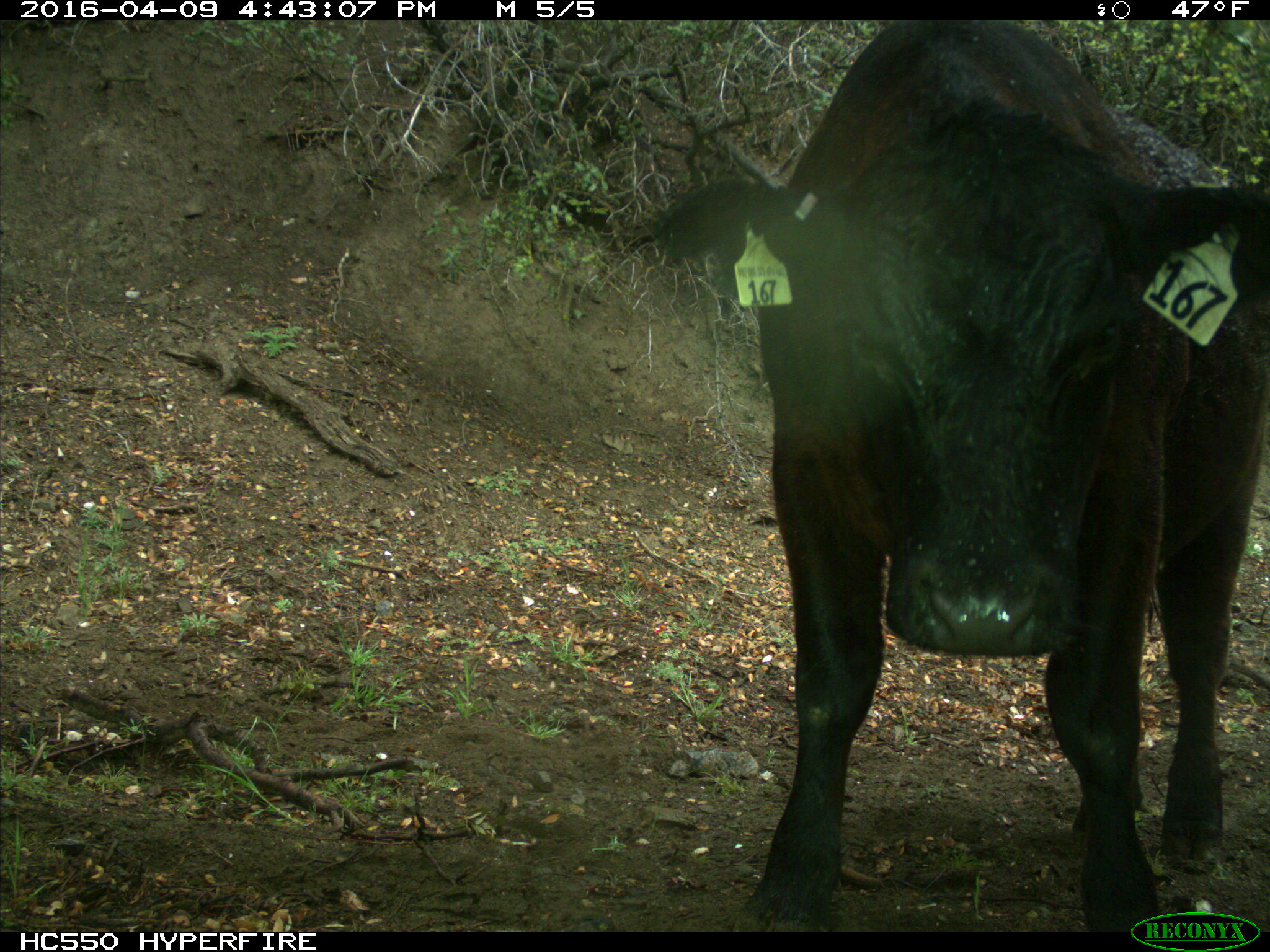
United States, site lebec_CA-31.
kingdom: Animalia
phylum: Chordata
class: Mammalia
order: Artiodactyla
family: Bovidae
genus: Bos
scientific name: Bos taurus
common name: domestic cow